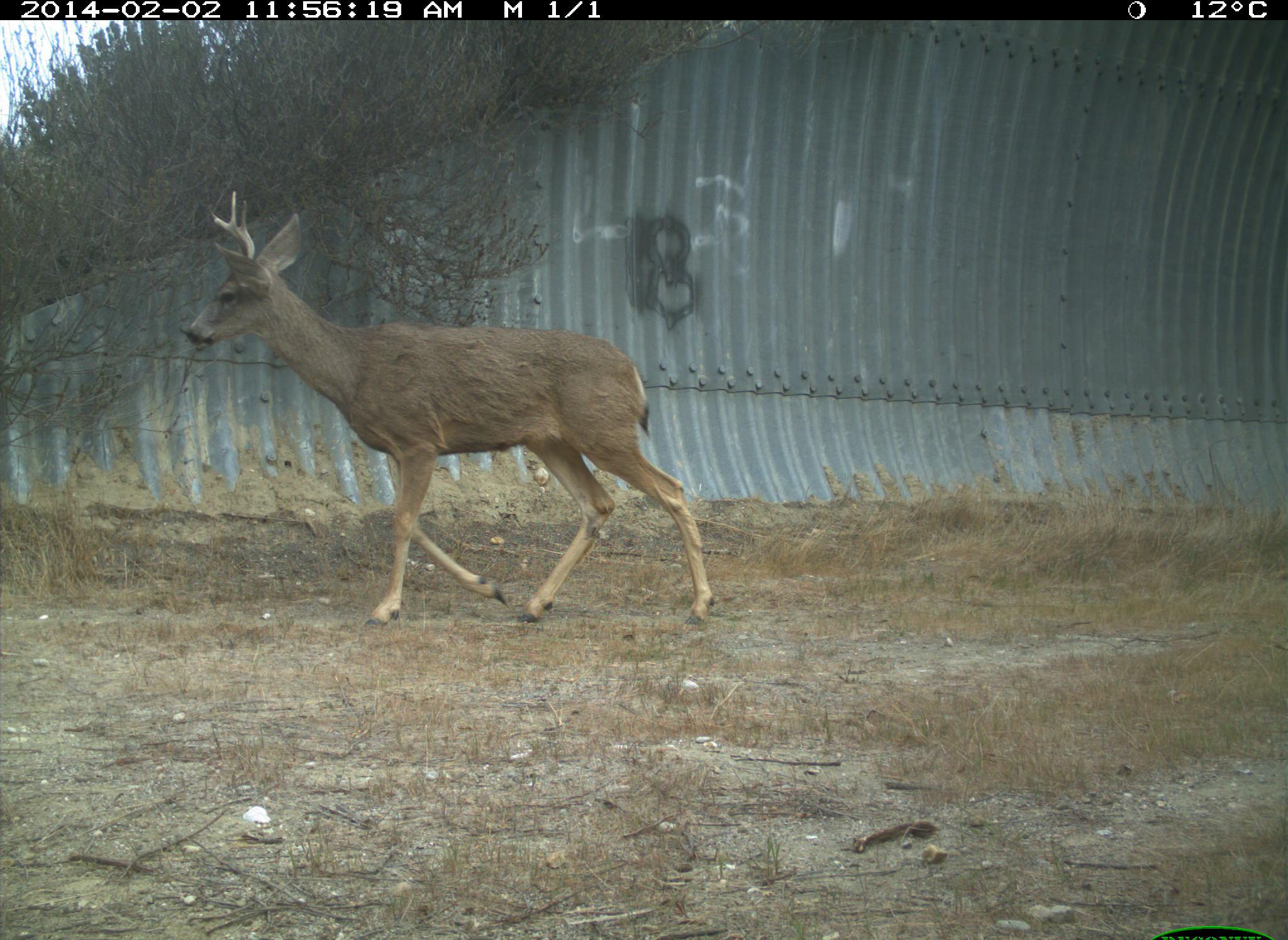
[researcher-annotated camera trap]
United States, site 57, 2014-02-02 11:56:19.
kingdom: Animalia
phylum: Chordata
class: Mammalia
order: Artiodactyla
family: Cervidae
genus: Odocoileus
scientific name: Odocoileus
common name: deer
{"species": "deer (Odocoileus)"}